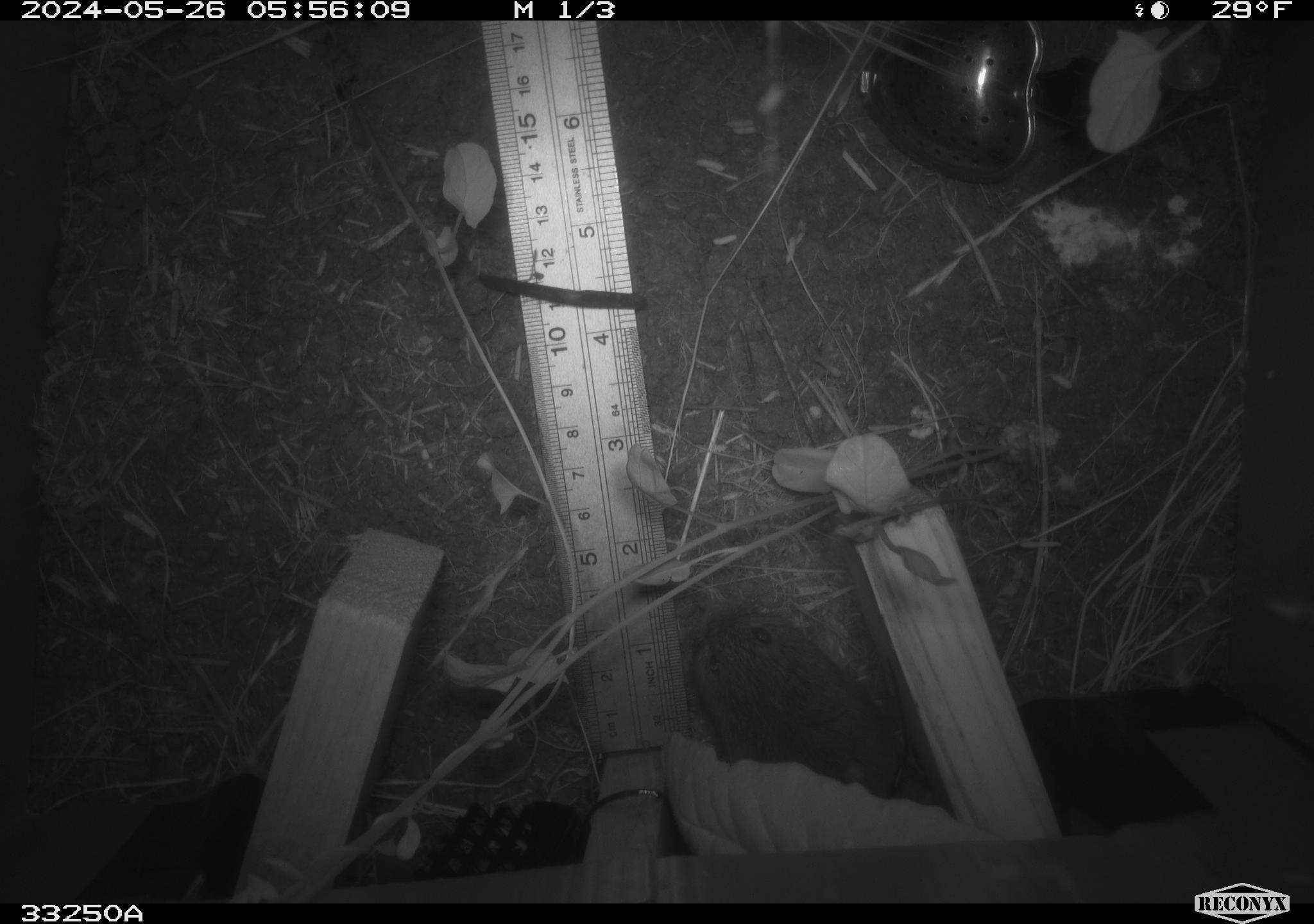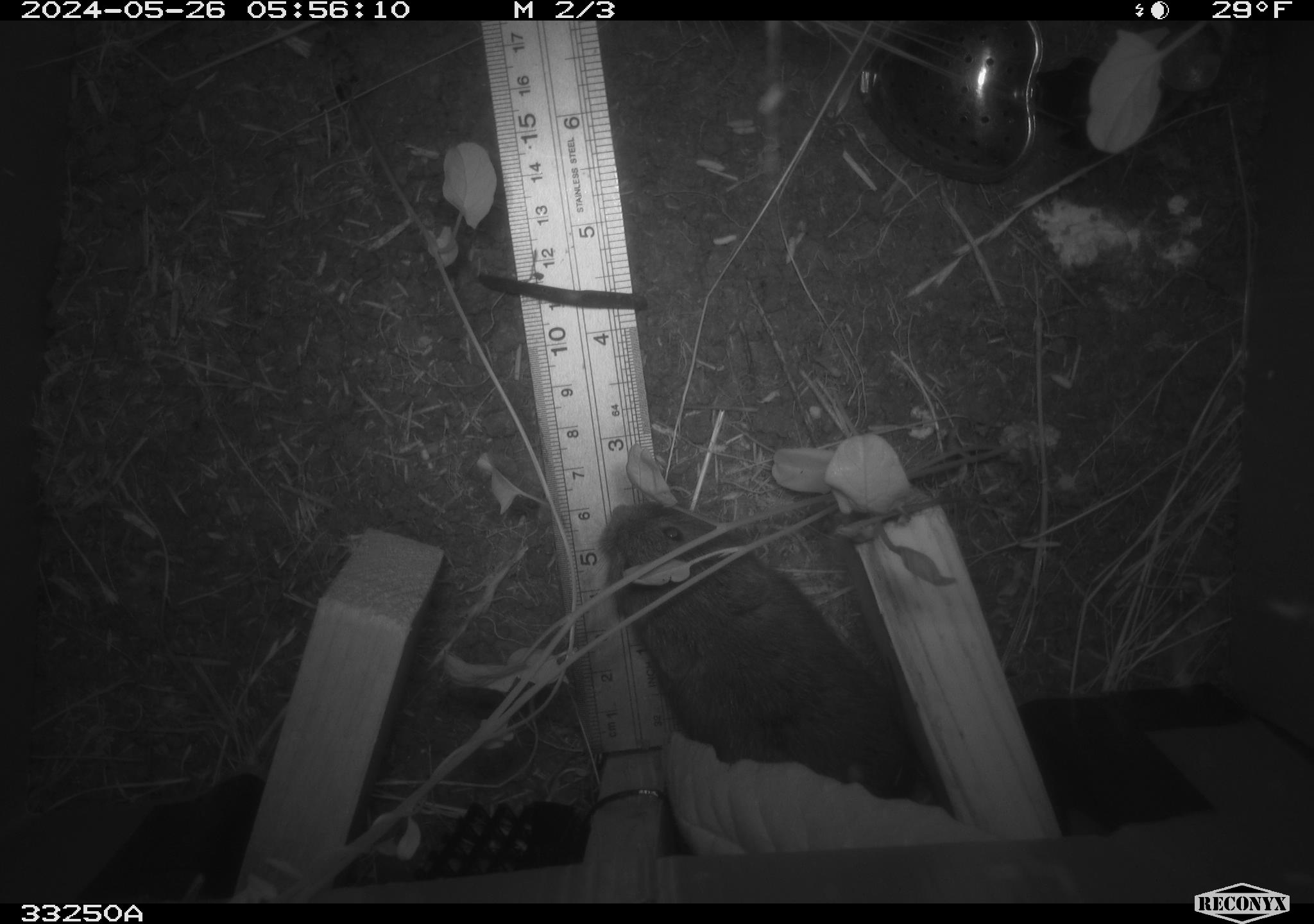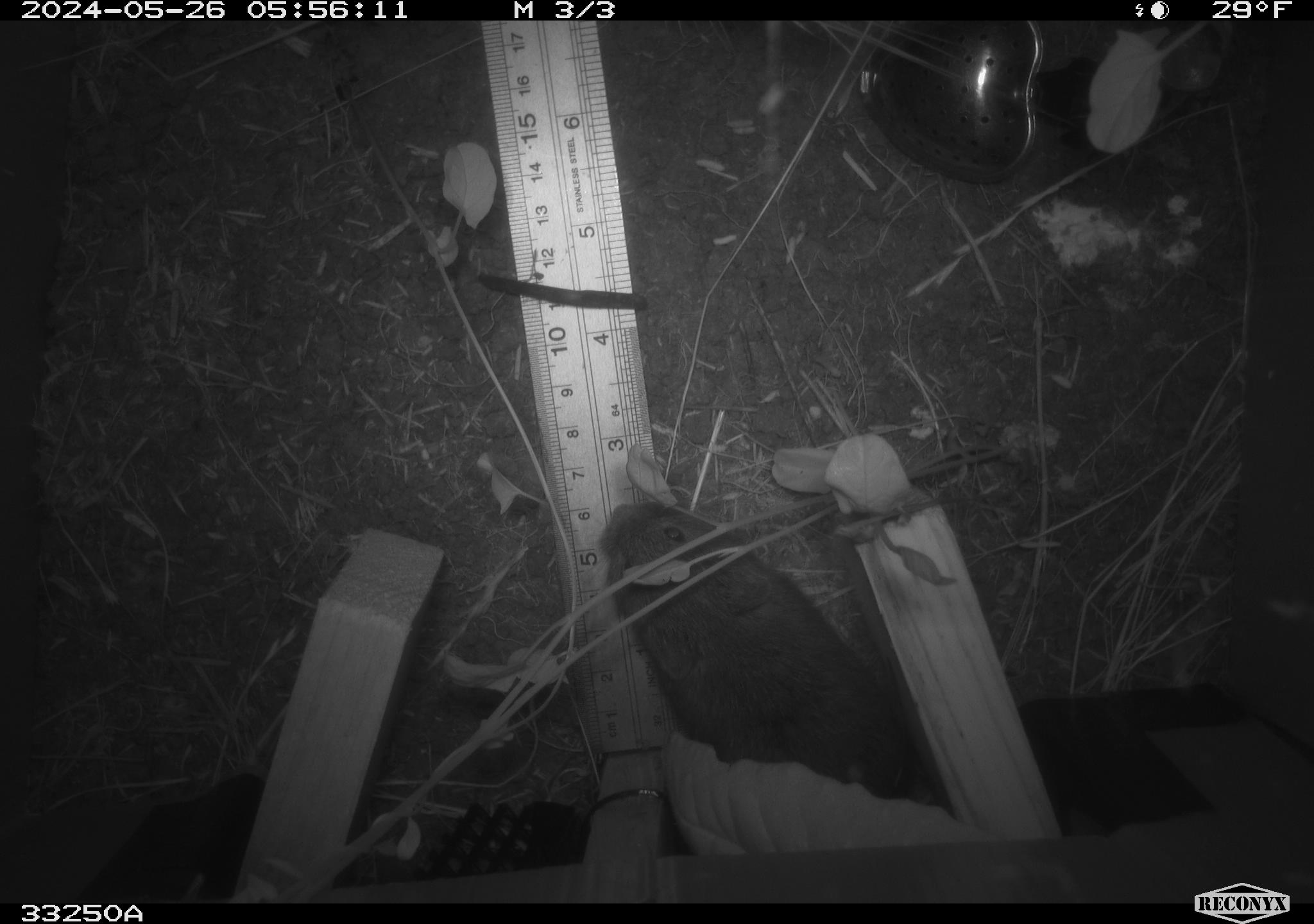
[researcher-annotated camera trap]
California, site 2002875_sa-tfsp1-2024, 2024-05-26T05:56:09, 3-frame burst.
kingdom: Animalia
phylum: Chordata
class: Mammalia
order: Rodentia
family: Cricetidae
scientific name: Arvicolinae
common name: voles, lemmings, and muskrats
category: arvicolinae subfamily